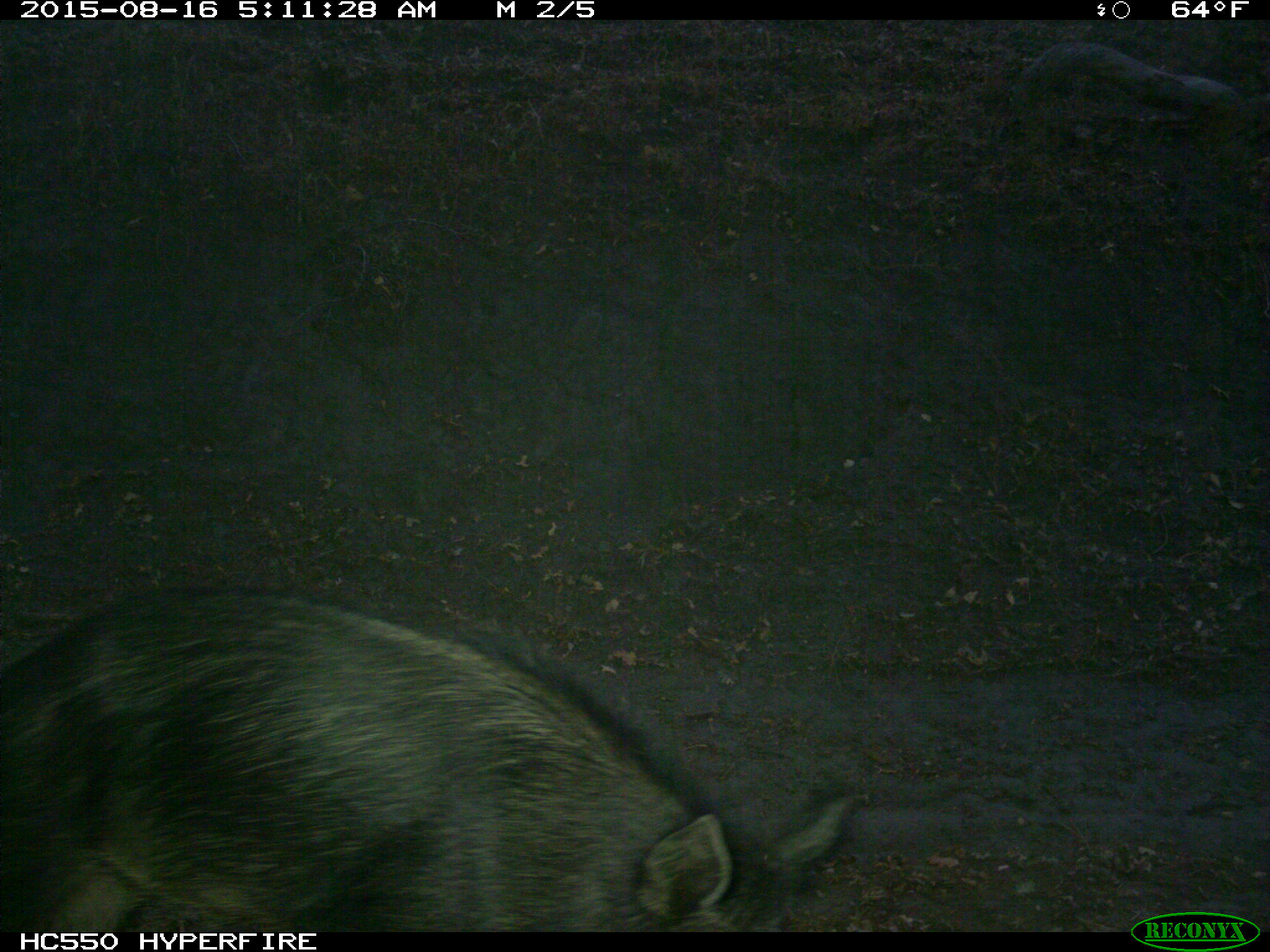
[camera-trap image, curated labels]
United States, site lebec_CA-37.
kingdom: Animalia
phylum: Chordata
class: Mammalia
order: Artiodactyla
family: Suidae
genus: Sus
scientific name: Sus scrofa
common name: wild boar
Sus scrofa (wild boar).